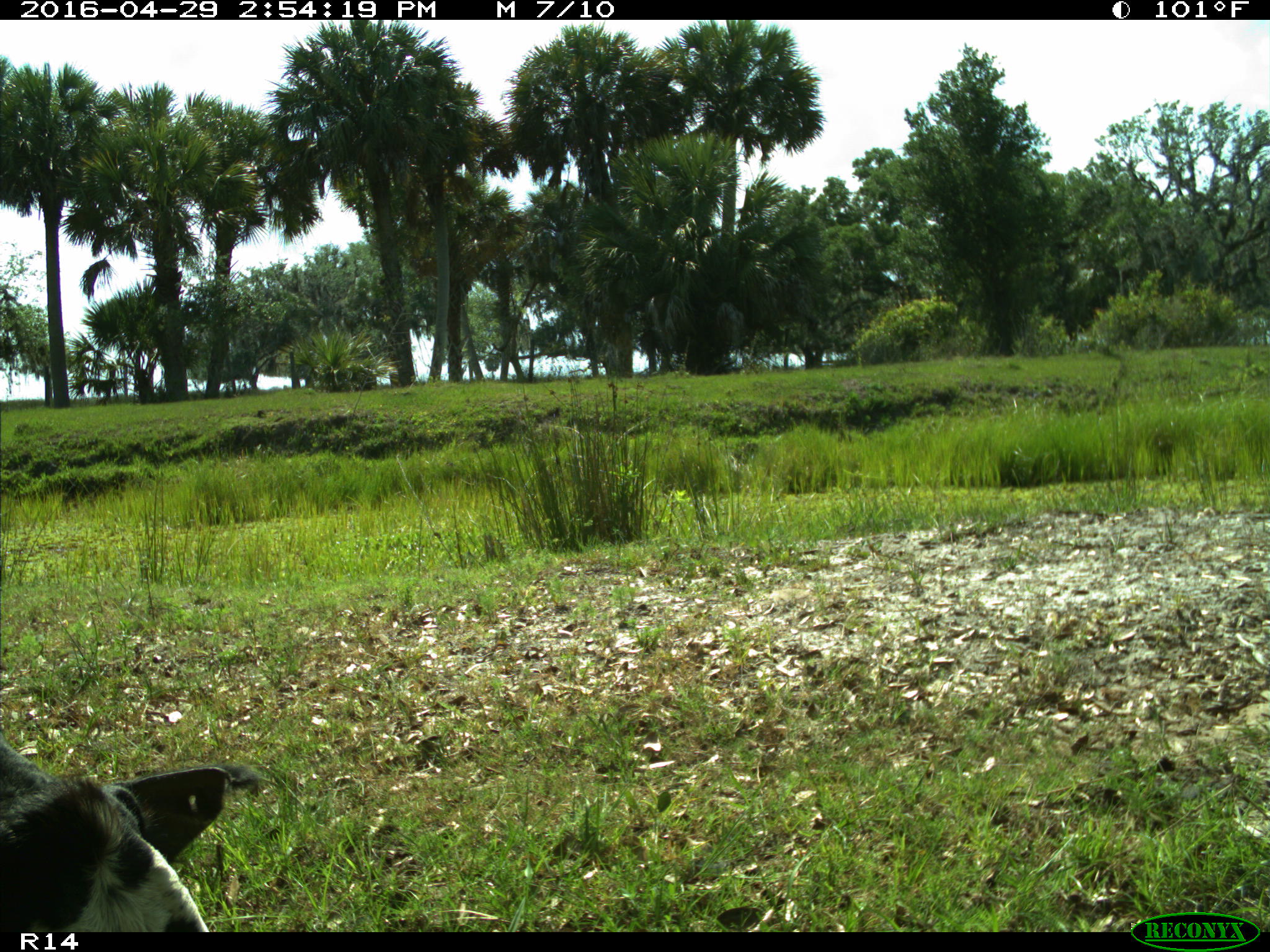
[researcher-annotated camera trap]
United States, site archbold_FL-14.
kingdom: Animalia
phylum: Chordata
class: Mammalia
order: Artiodactyla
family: Bovidae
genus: Bos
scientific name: Bos taurus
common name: domestic cow